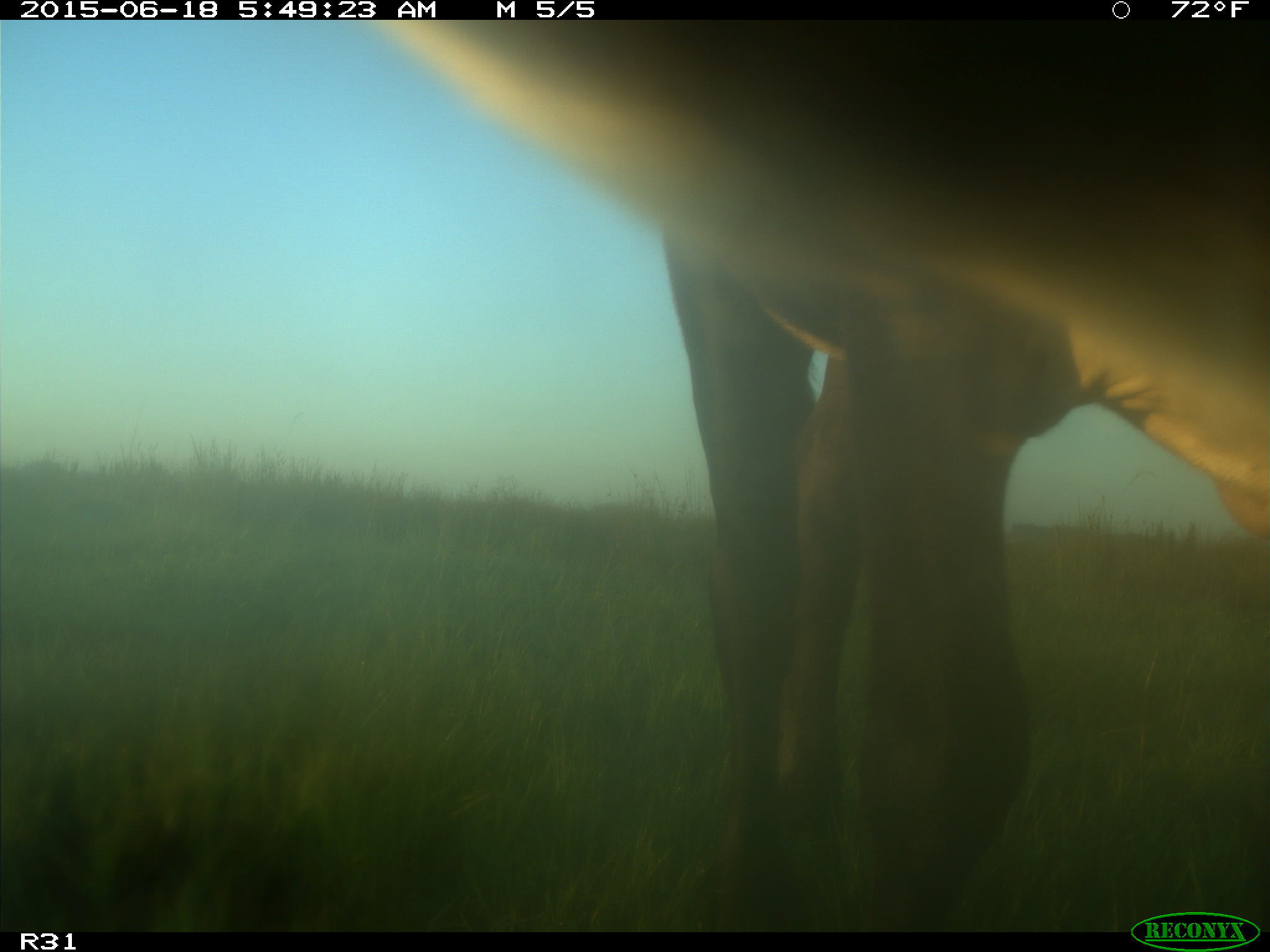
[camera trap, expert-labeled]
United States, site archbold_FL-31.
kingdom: Animalia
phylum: Chordata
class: Mammalia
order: Artiodactyla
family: Bovidae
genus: Bos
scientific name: Bos taurus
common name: domestic cow